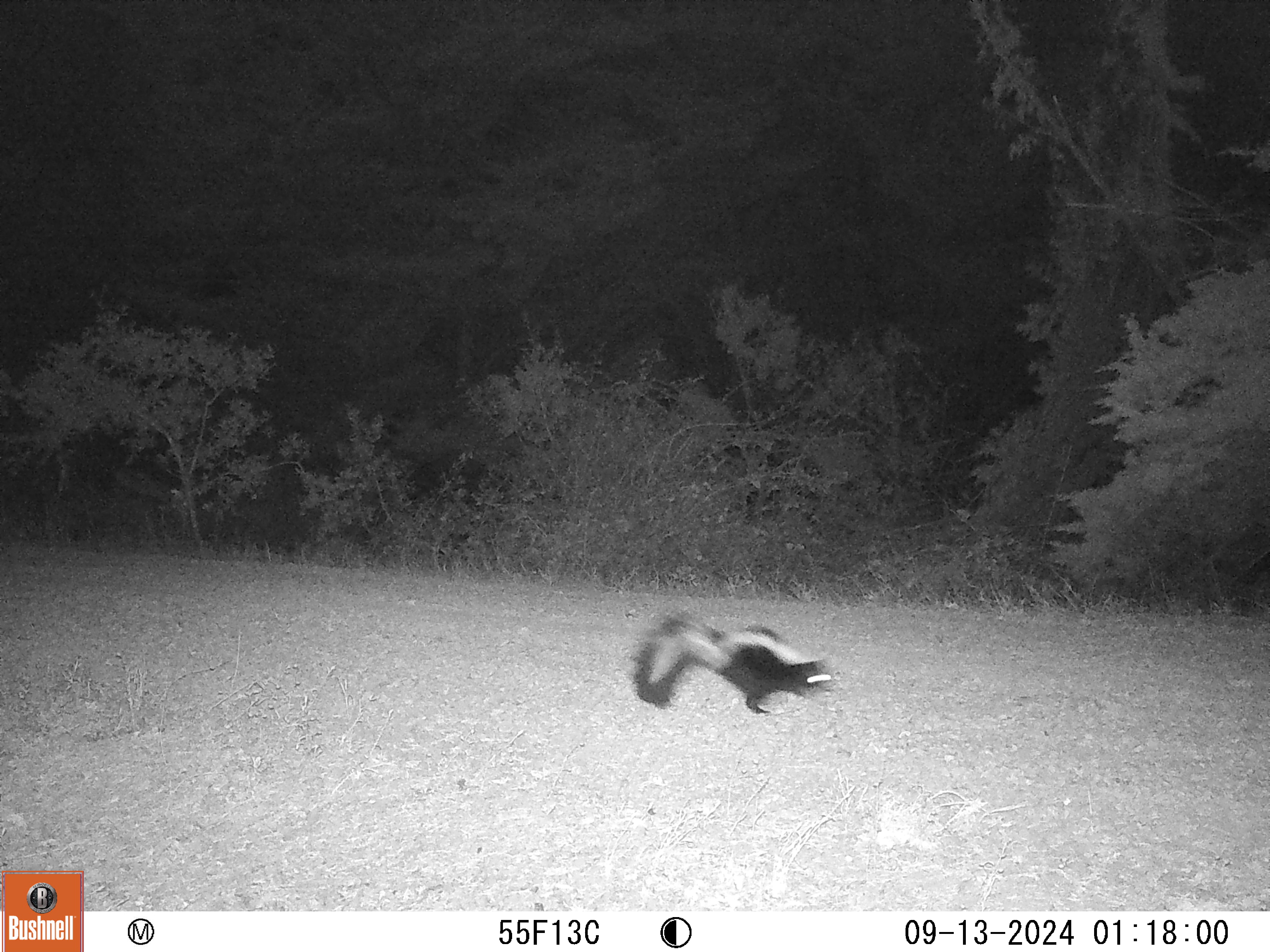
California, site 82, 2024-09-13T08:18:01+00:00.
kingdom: Animalia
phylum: Chordata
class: Mammalia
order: Carnivora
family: Mephitidae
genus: Mephitis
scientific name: Mephitis mephitis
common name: striped skunk